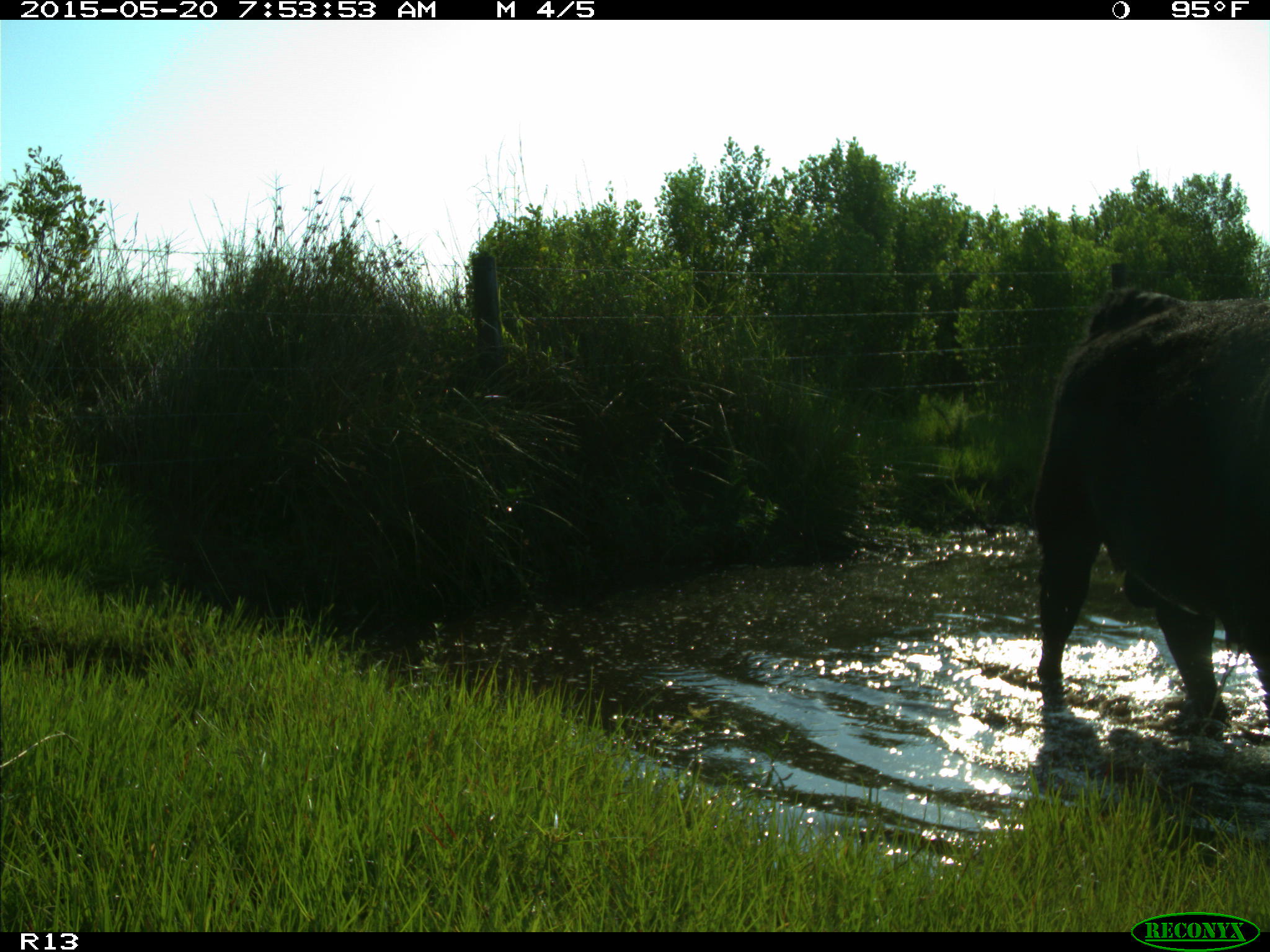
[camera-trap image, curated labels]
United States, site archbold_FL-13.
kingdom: Animalia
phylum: Chordata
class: Mammalia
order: Artiodactyla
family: Bovidae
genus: Bos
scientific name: Bos taurus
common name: domestic cow